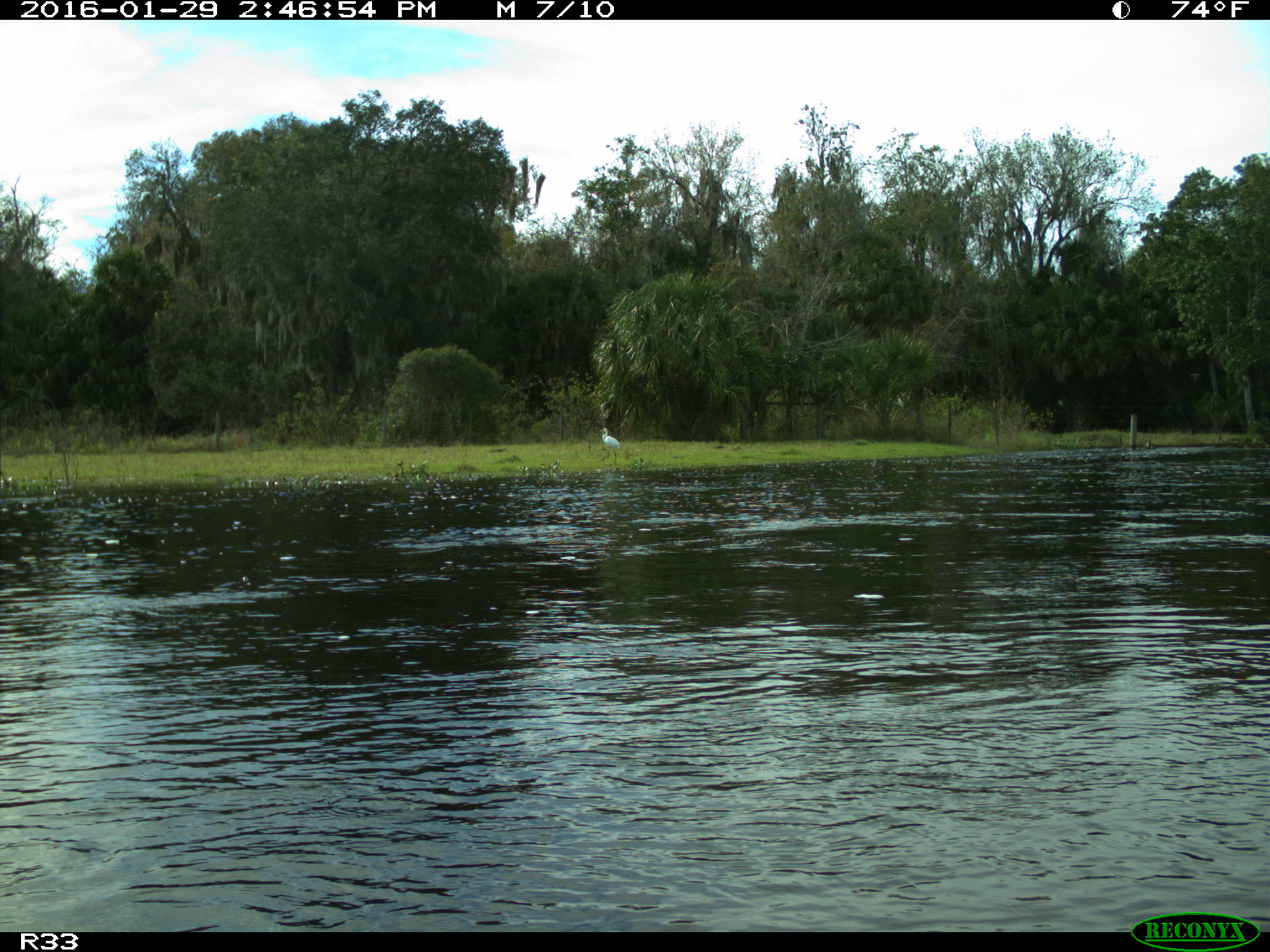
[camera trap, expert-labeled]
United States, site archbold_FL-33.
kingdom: Animalia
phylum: Chordata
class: Aves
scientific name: Aves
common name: birds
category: unidentified bird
Unidentified bird (birds) (Aves).